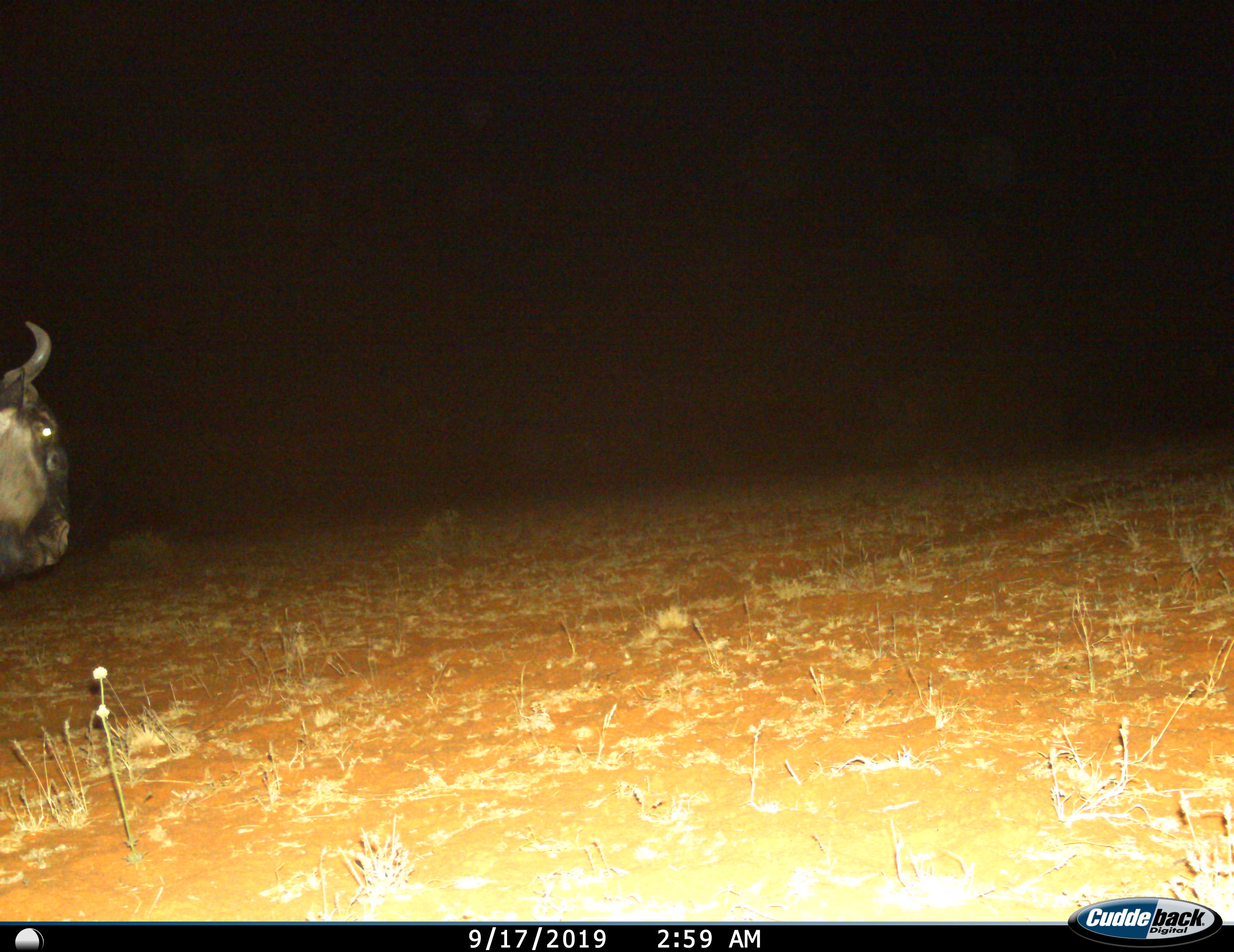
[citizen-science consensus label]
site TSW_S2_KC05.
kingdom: Animalia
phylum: Chordata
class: Mammalia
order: Artiodactyla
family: Bovidae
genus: Connochaetes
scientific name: Connochaetes taurinus taurinus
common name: blue wildebeest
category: wildebeestblue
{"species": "wildebeestblue (blue wildebeest) (Connochaetes taurinus taurinus)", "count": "1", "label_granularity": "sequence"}